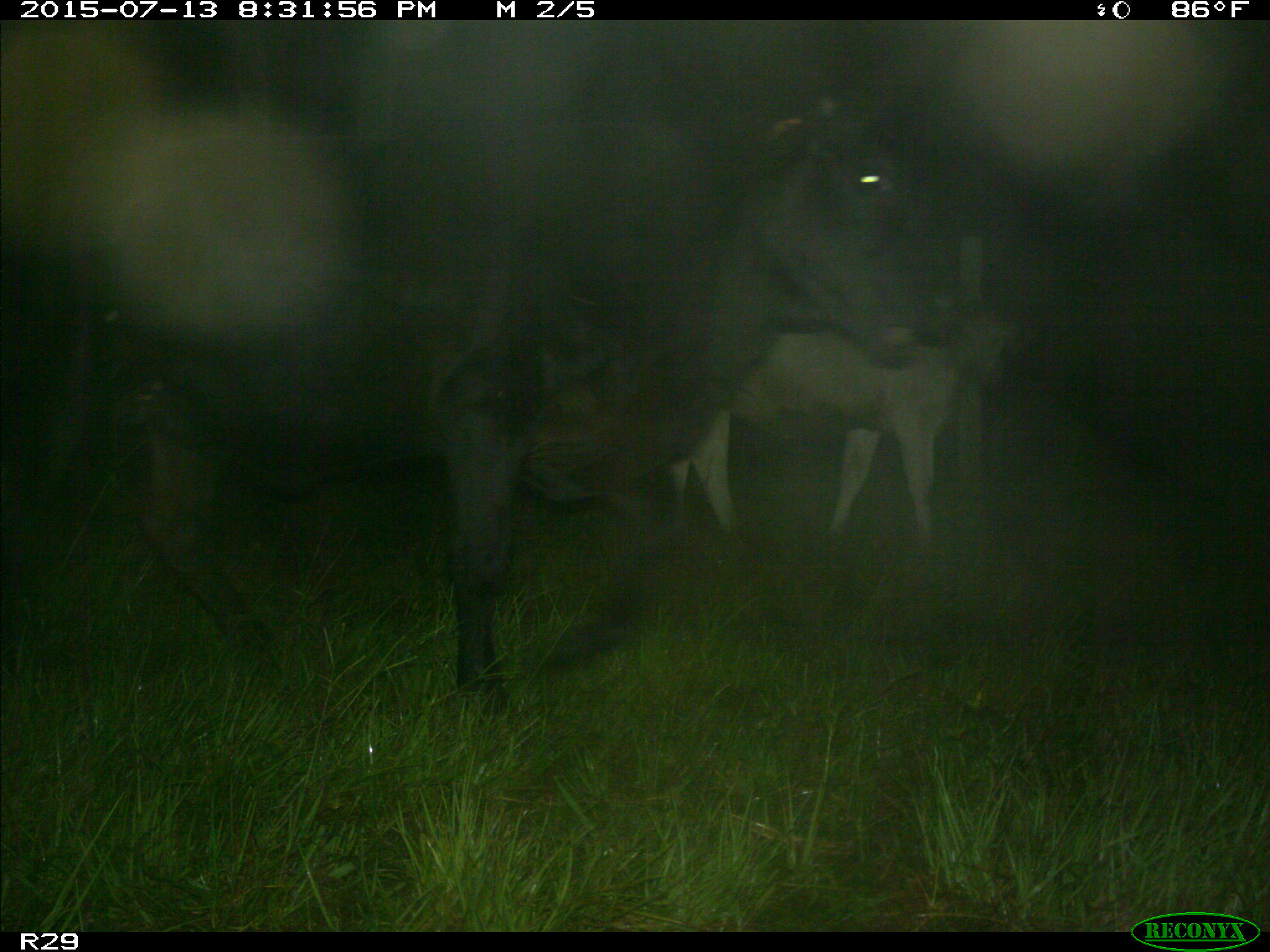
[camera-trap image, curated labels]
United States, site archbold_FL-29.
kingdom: Animalia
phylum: Chordata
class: Mammalia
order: Artiodactyla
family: Bovidae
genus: Bos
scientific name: Bos taurus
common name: domestic cow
Bos taurus (domestic cow).